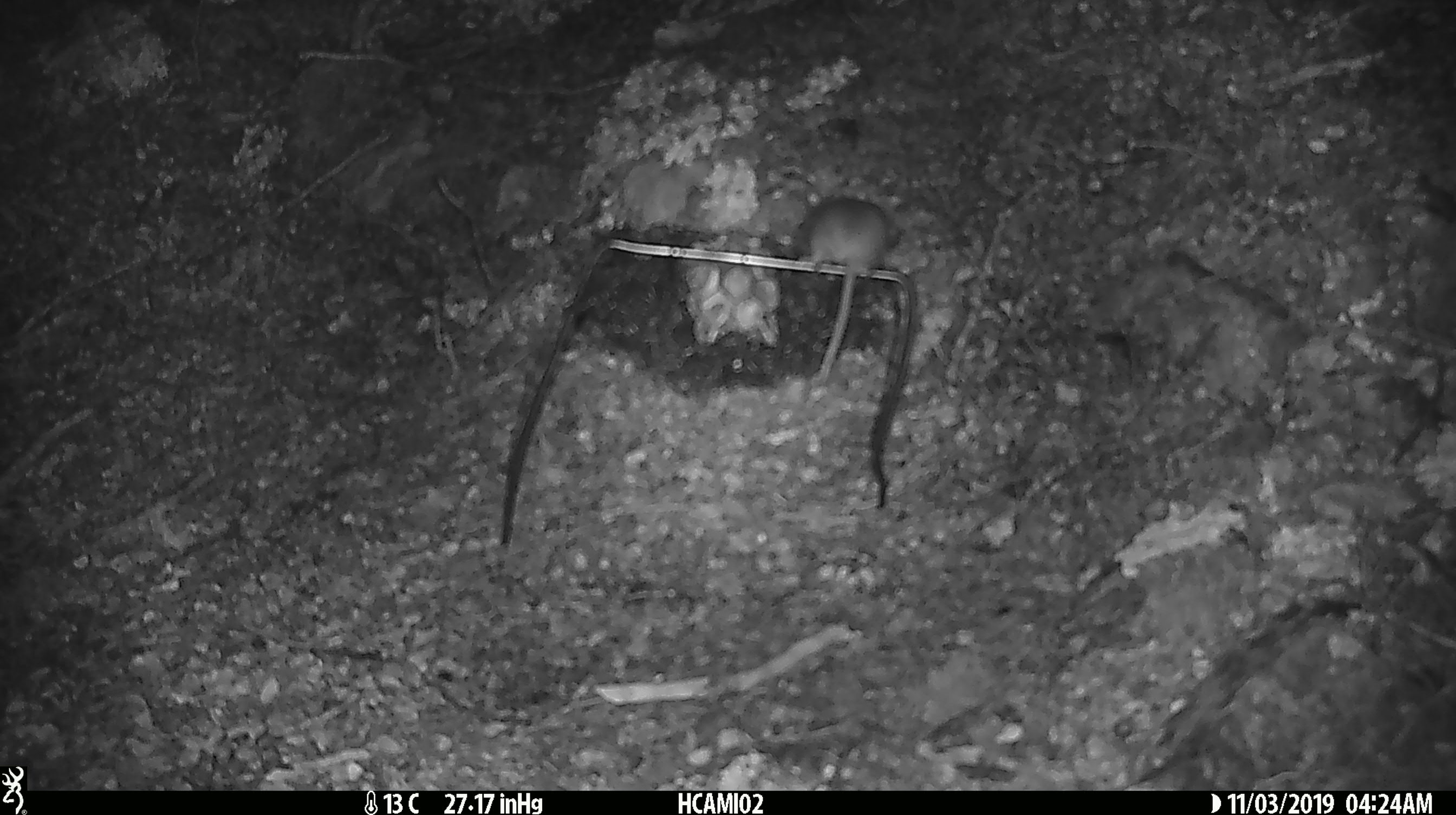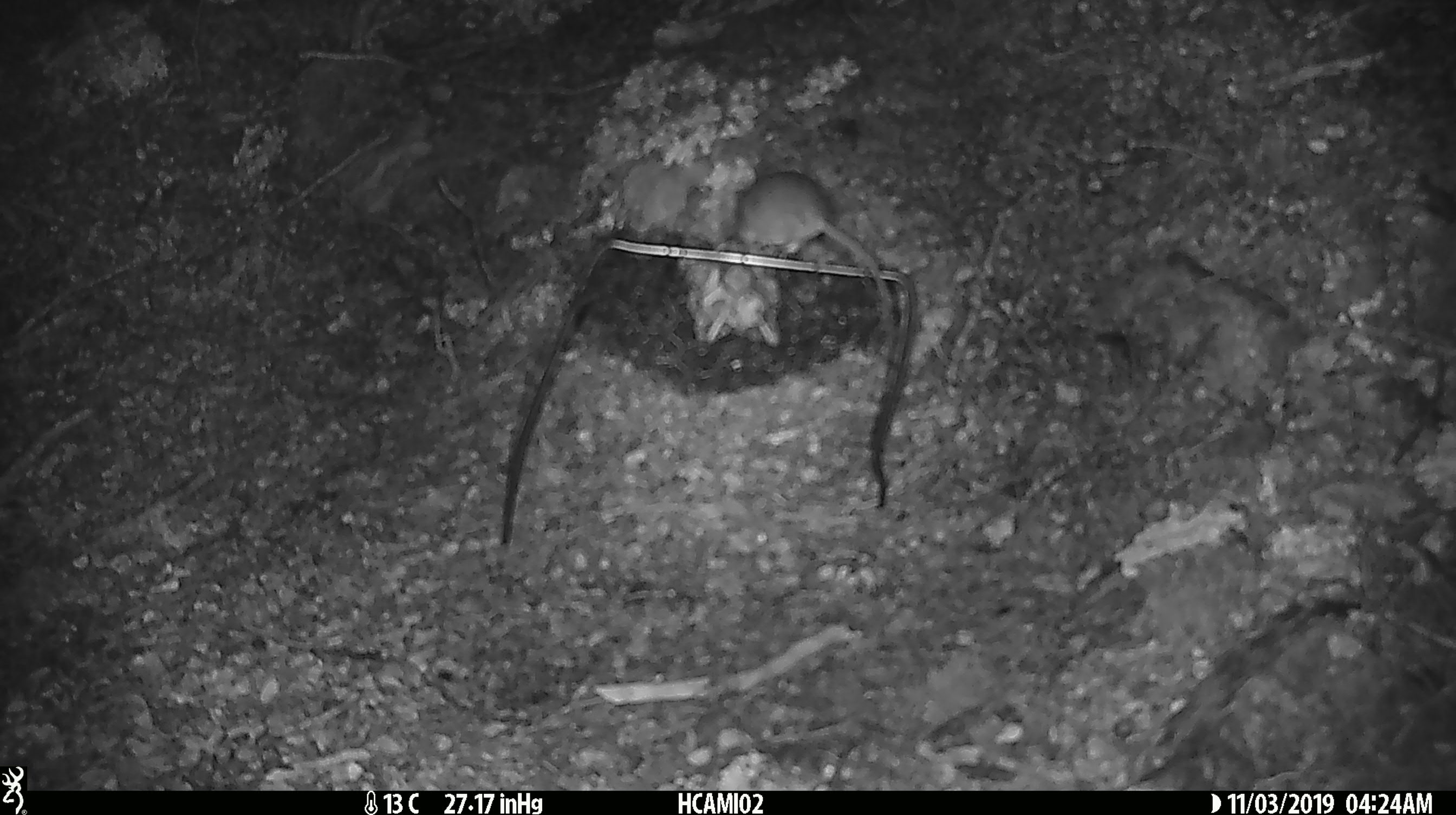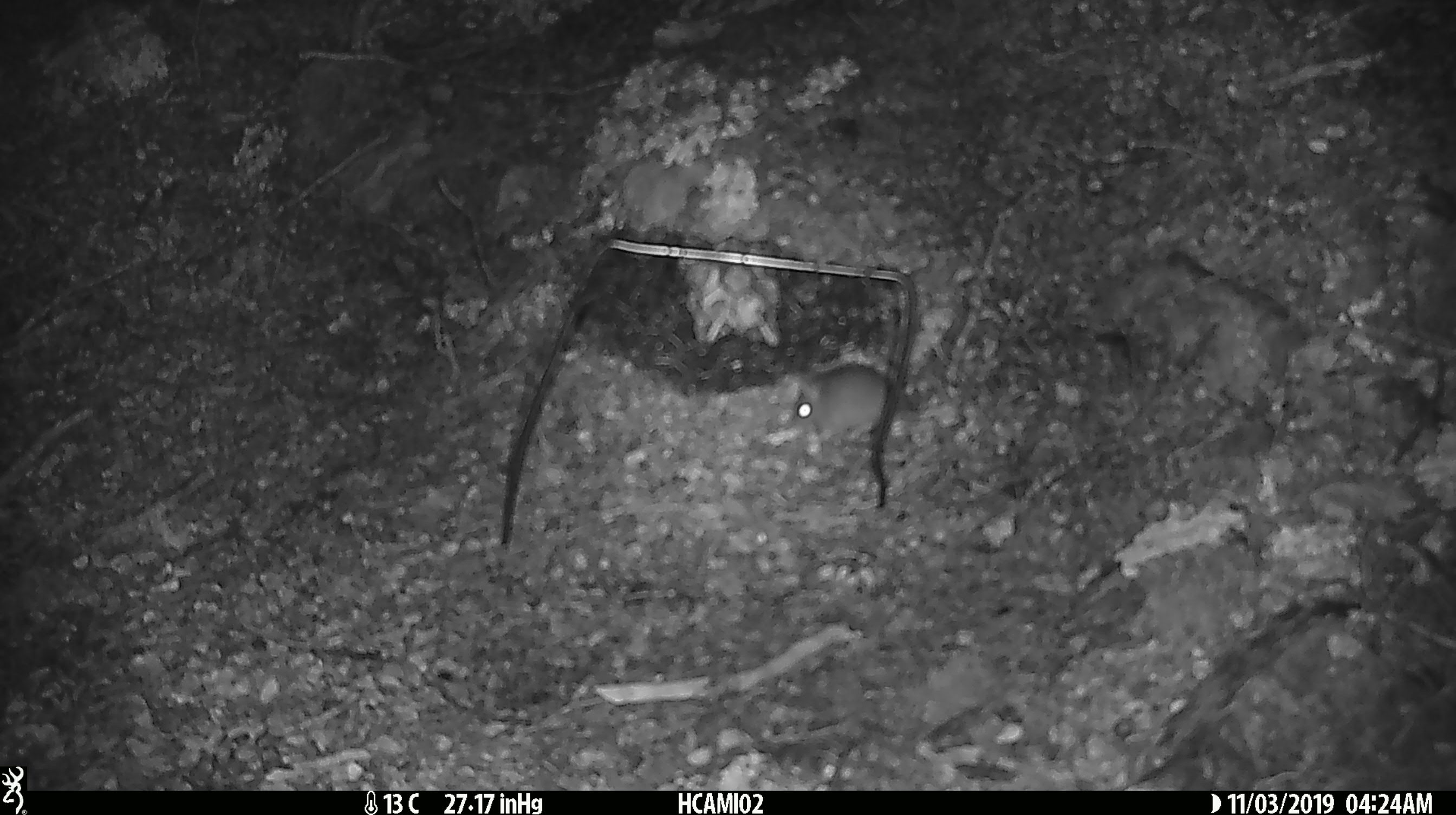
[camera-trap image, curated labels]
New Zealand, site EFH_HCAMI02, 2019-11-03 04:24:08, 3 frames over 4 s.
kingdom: Animalia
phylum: Chordata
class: Mammalia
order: Rodentia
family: Muridae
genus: Mus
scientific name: Mus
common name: mouse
Mouse (Mus).